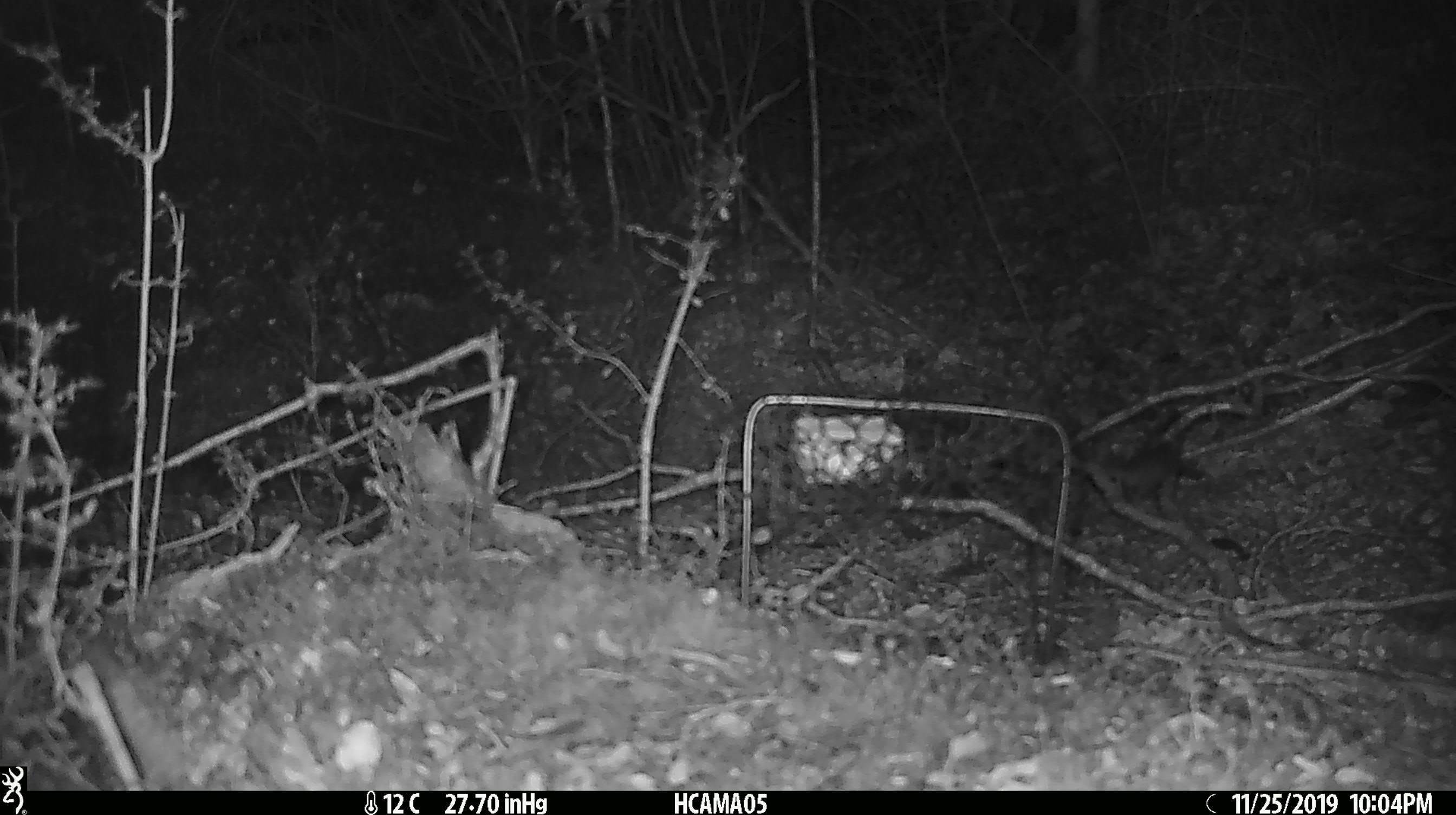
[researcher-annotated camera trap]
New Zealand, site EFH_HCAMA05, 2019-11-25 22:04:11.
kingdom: Animalia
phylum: Chordata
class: Mammalia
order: Rodentia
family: Muridae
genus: Mus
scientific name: Mus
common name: mouse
Mouse (Mus).